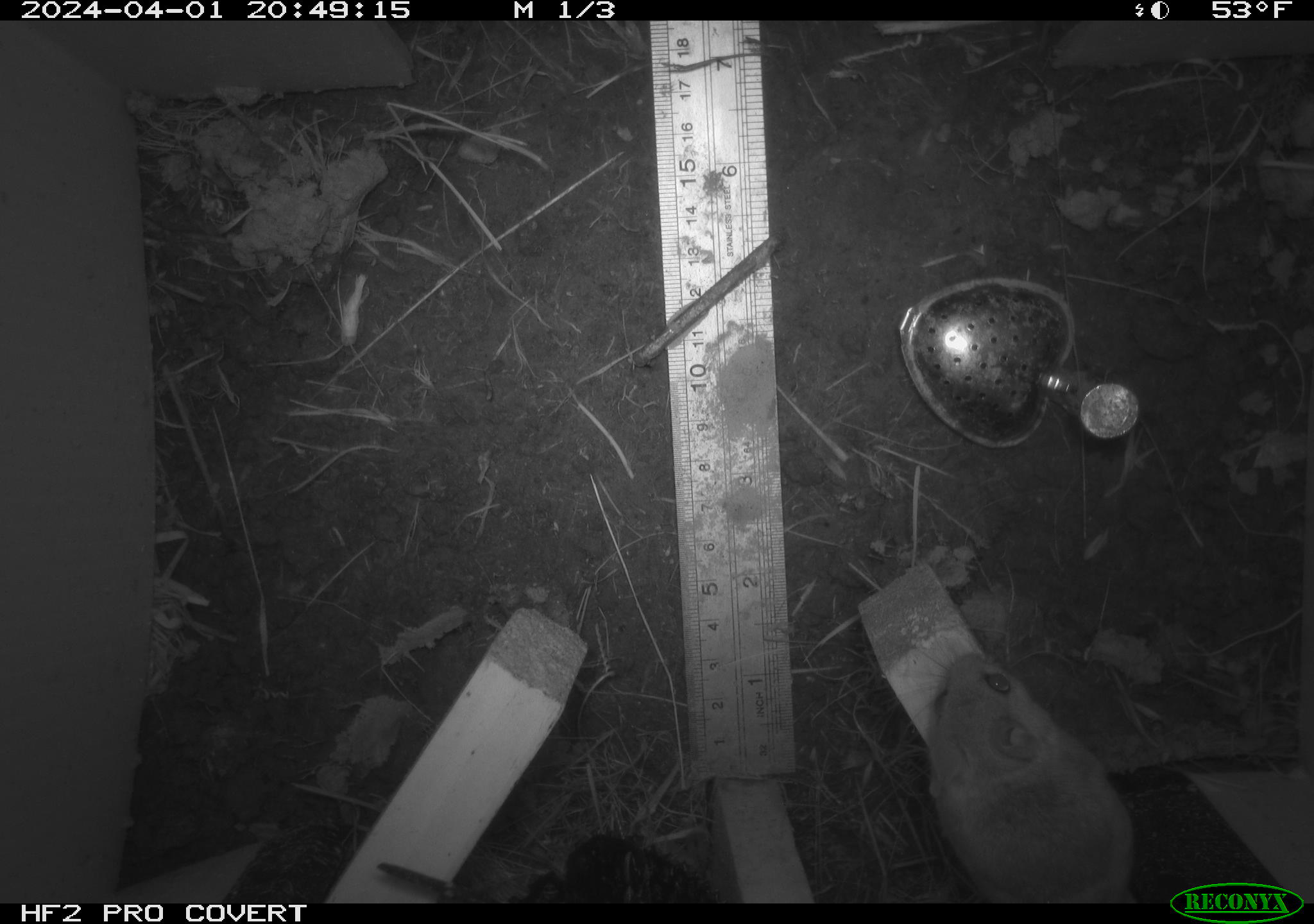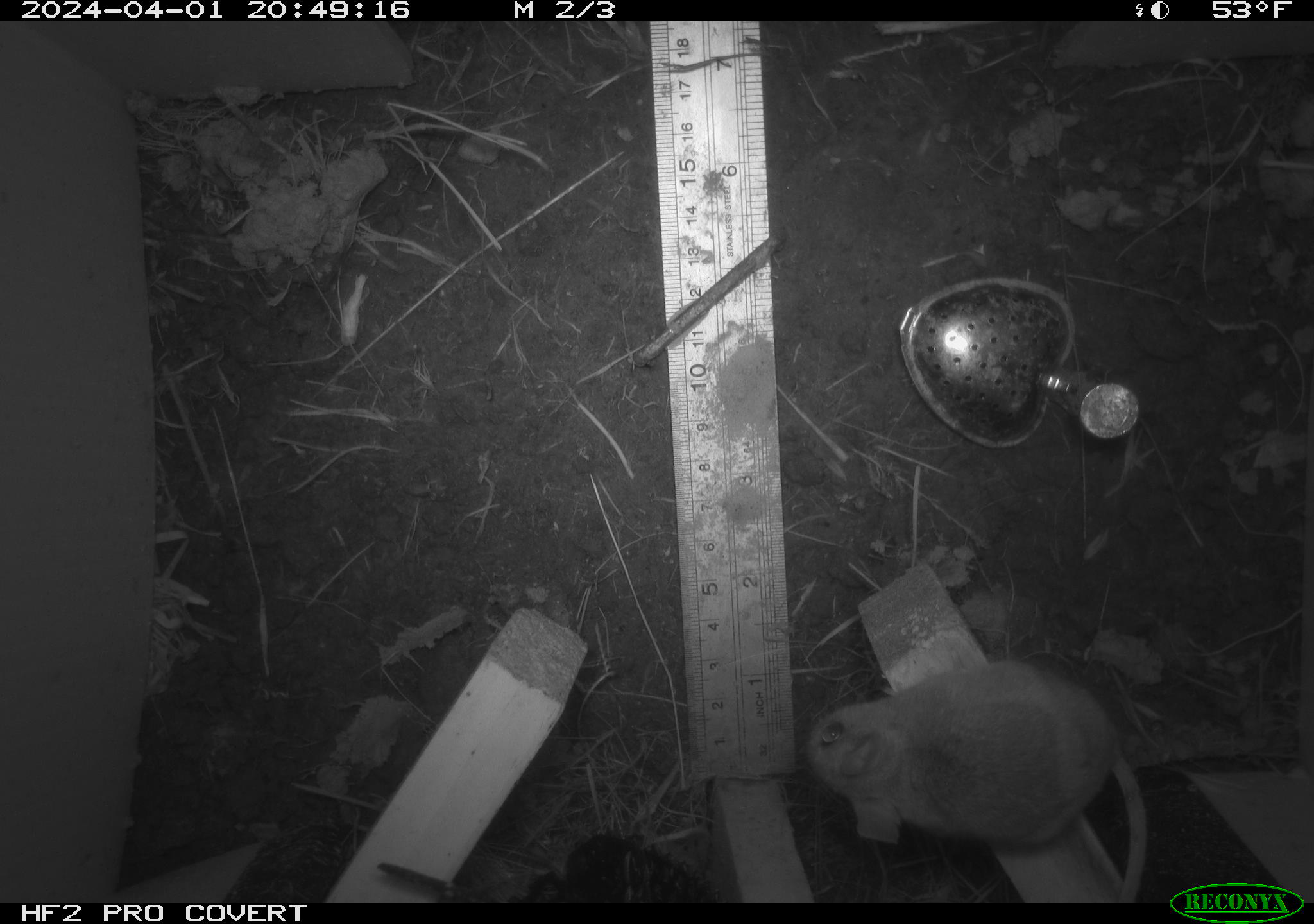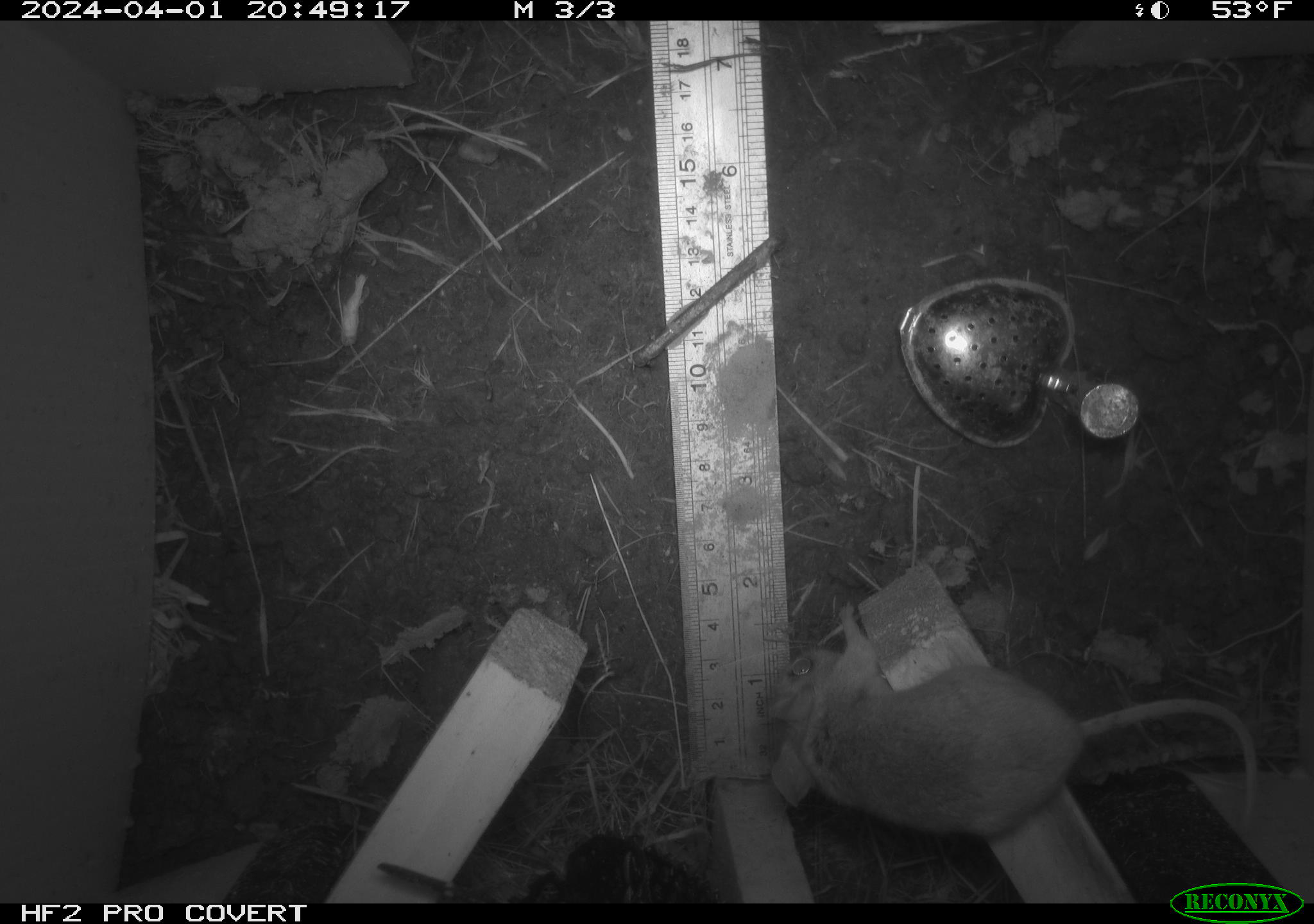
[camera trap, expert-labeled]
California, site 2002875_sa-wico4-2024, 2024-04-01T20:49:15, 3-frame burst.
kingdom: Animalia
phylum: Chordata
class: Mammalia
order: Rodentia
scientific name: Rodentia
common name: rodent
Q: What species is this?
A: Rodent (Rodentia).